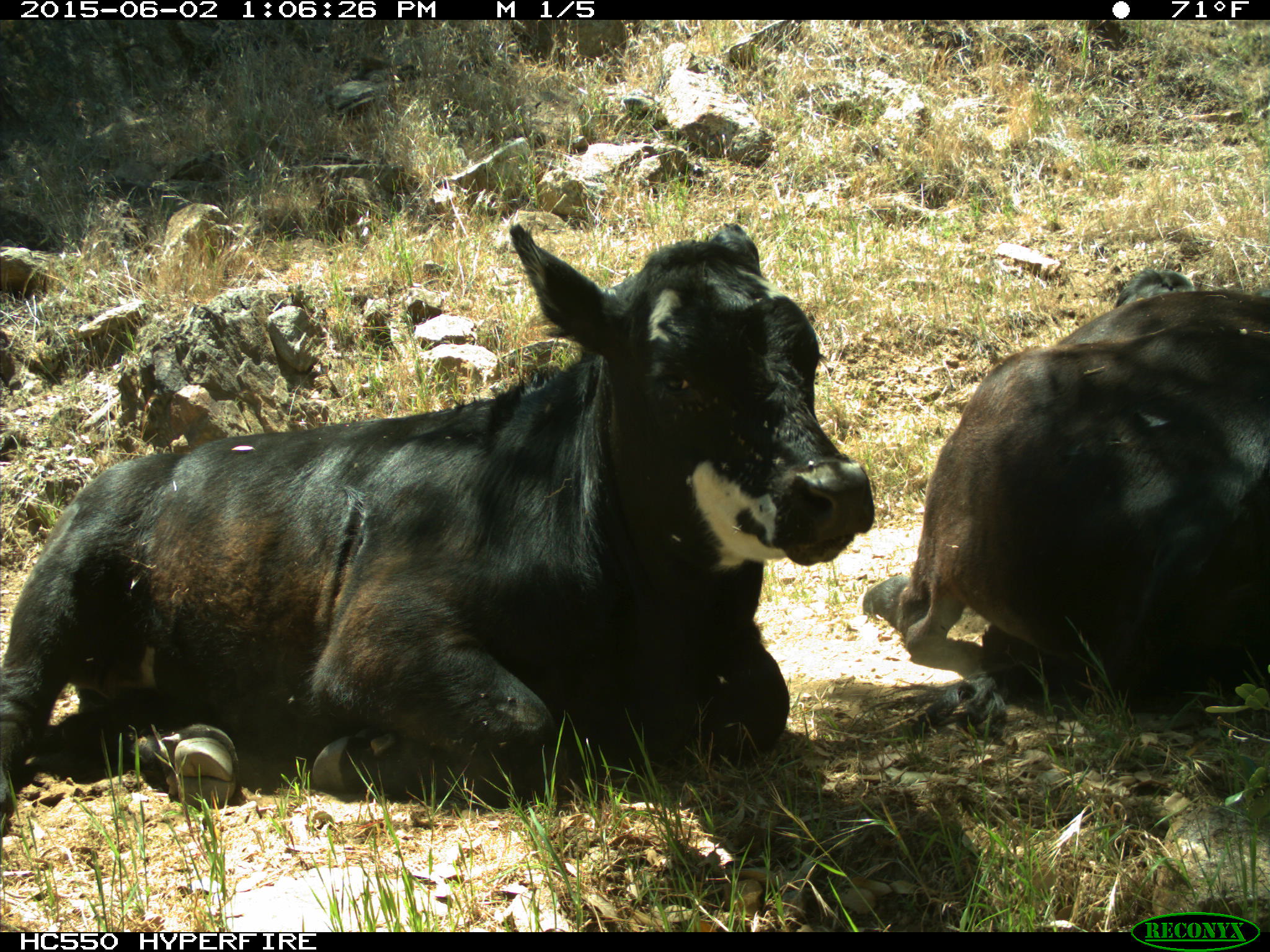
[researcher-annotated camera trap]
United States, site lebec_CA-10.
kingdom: Animalia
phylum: Chordata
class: Mammalia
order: Artiodactyla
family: Bovidae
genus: Bos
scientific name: Bos taurus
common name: domestic cow